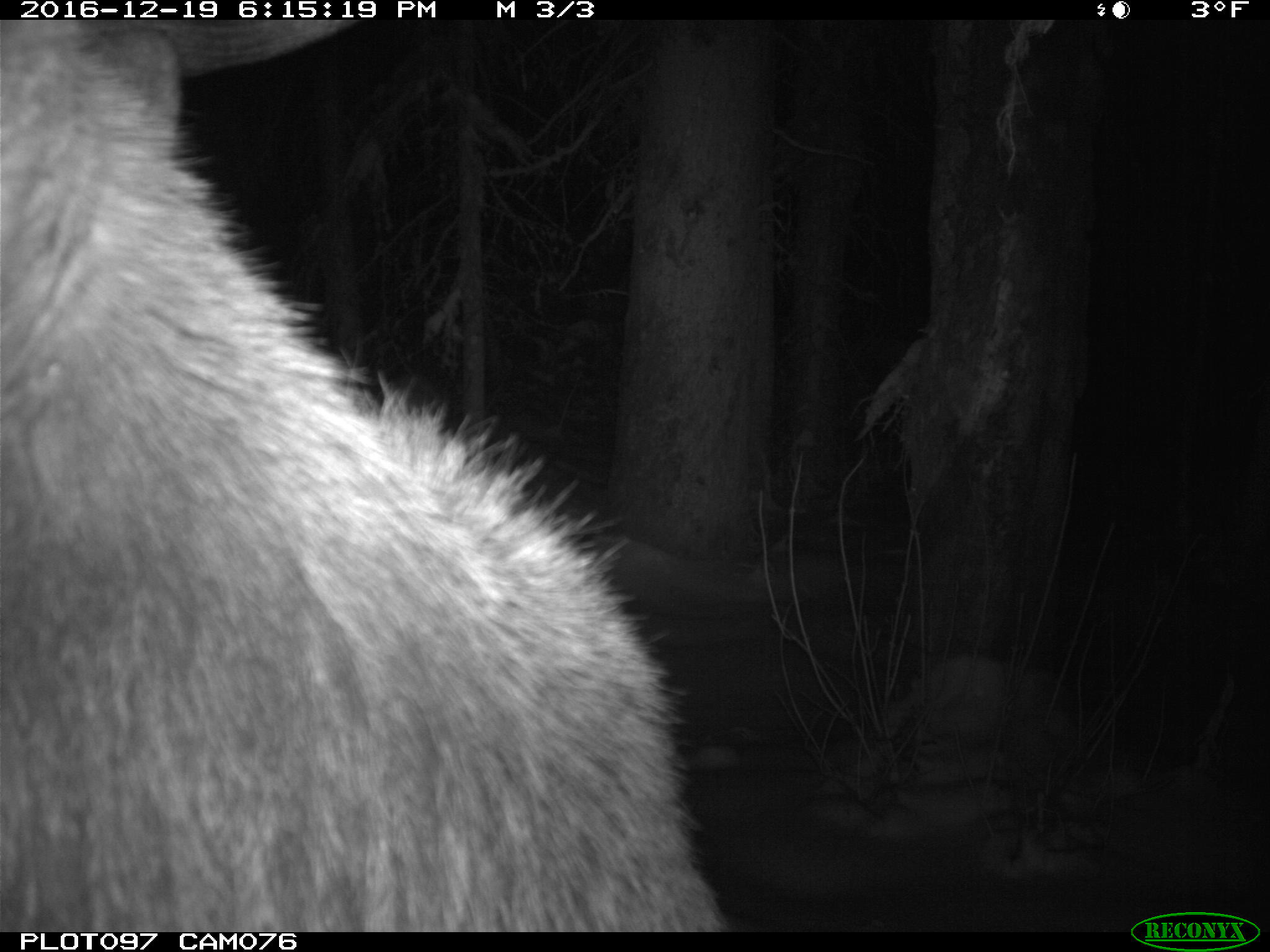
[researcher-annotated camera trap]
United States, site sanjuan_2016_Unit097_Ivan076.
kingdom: Animalia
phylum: Chordata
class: Mammalia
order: Artiodactyla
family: Cervidae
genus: Cervus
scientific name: Cervus elaphus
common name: red deer